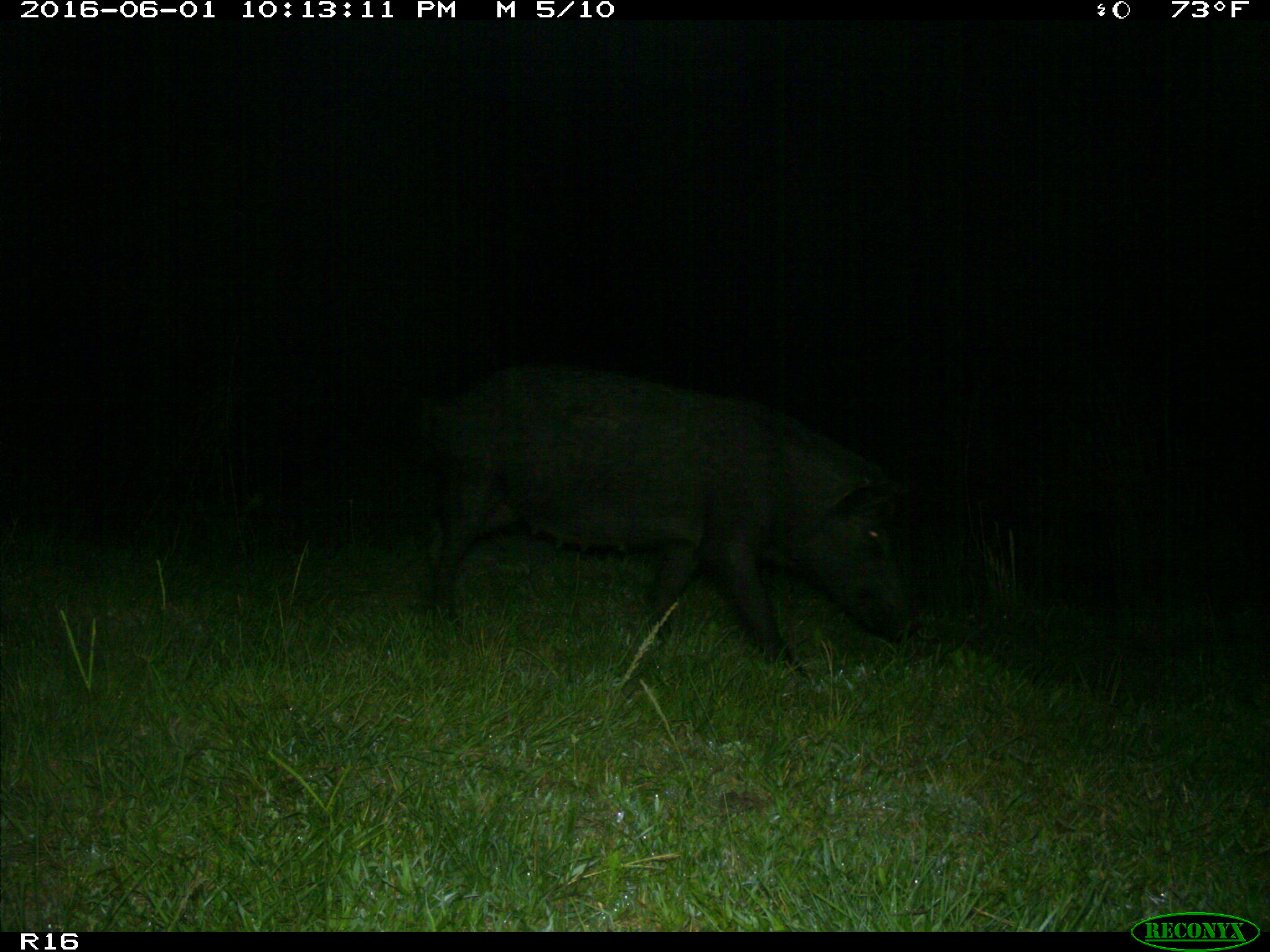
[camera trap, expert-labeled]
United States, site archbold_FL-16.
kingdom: Animalia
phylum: Chordata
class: Mammalia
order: Artiodactyla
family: Suidae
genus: Sus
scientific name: Sus scrofa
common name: wild boar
Sus scrofa (wild boar).